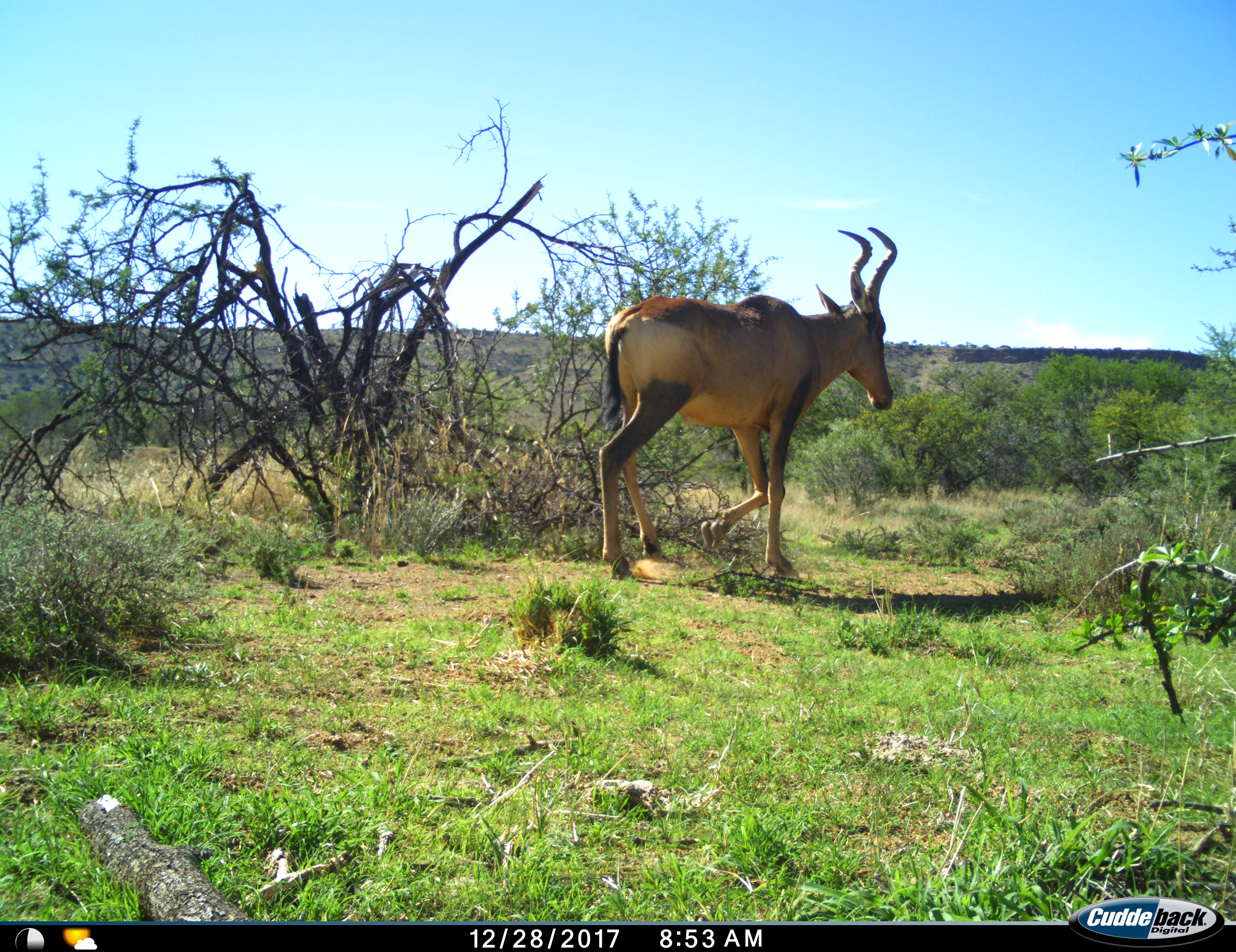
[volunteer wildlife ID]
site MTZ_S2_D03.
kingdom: Animalia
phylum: Chordata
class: Mammalia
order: Artiodactyla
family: Bovidae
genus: Alcelaphus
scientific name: Alcelaphus buselaphus caama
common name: red hartebeest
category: hartebeestred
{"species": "hartebeestred (red hartebeest) (Alcelaphus buselaphus caama)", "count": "1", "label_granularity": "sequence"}